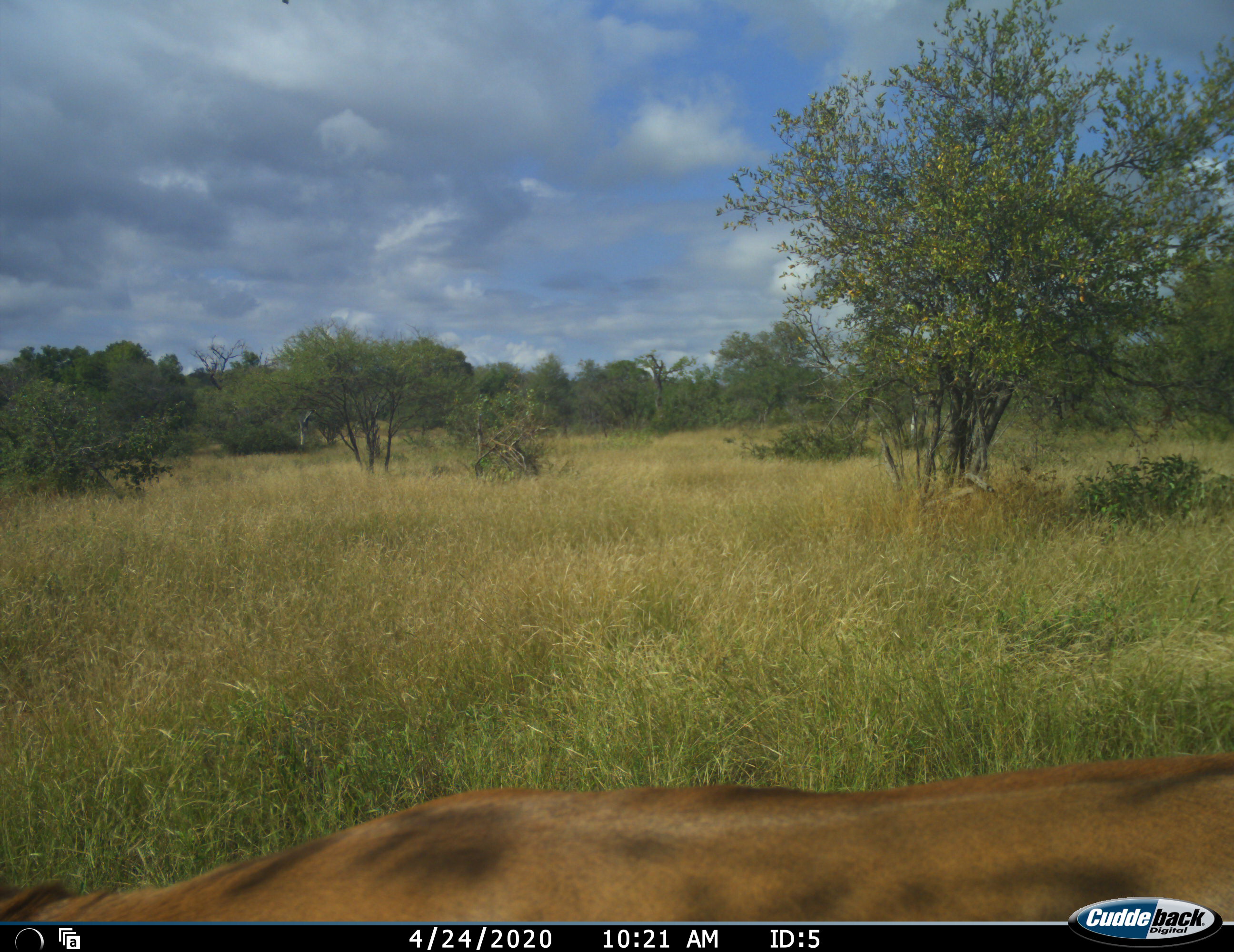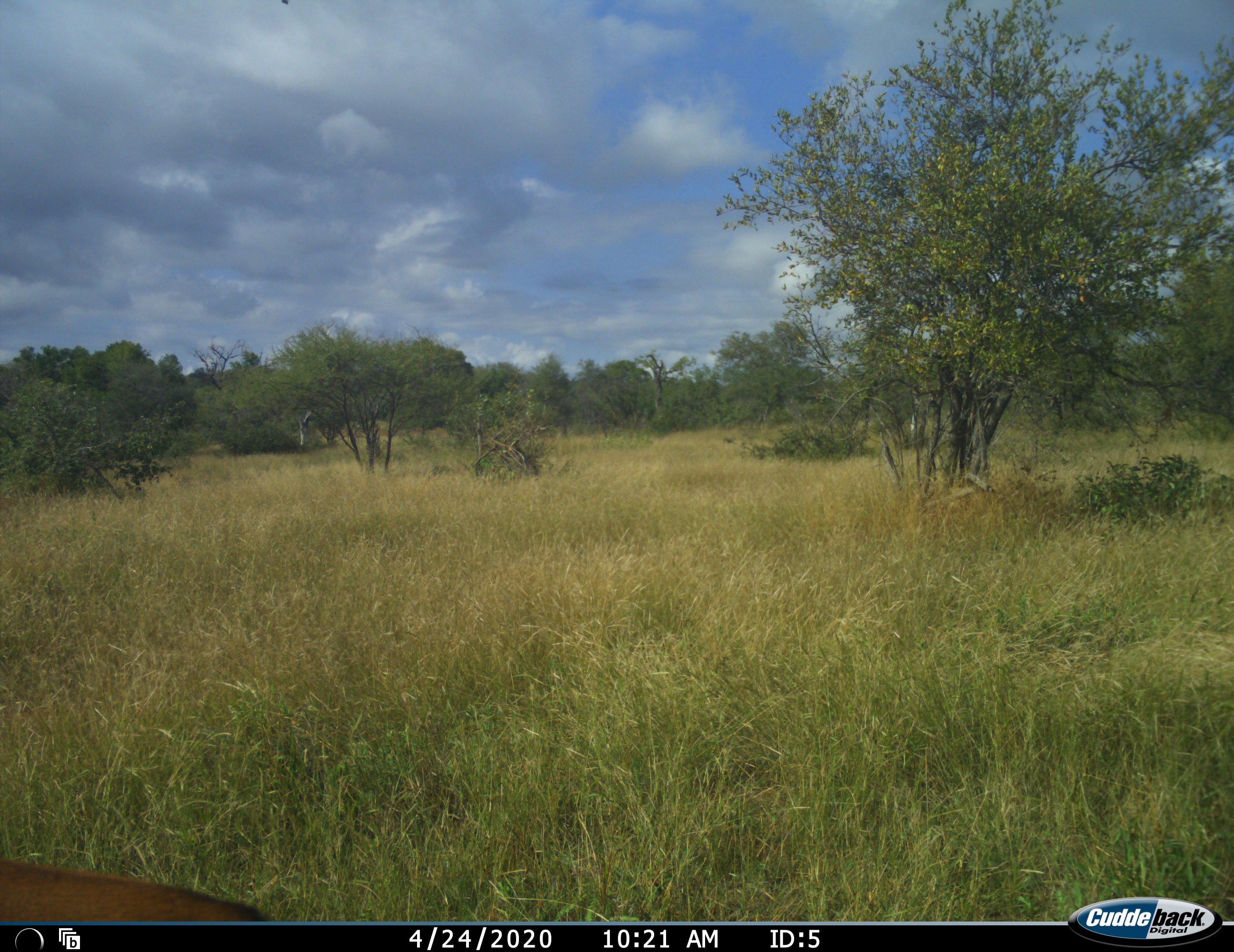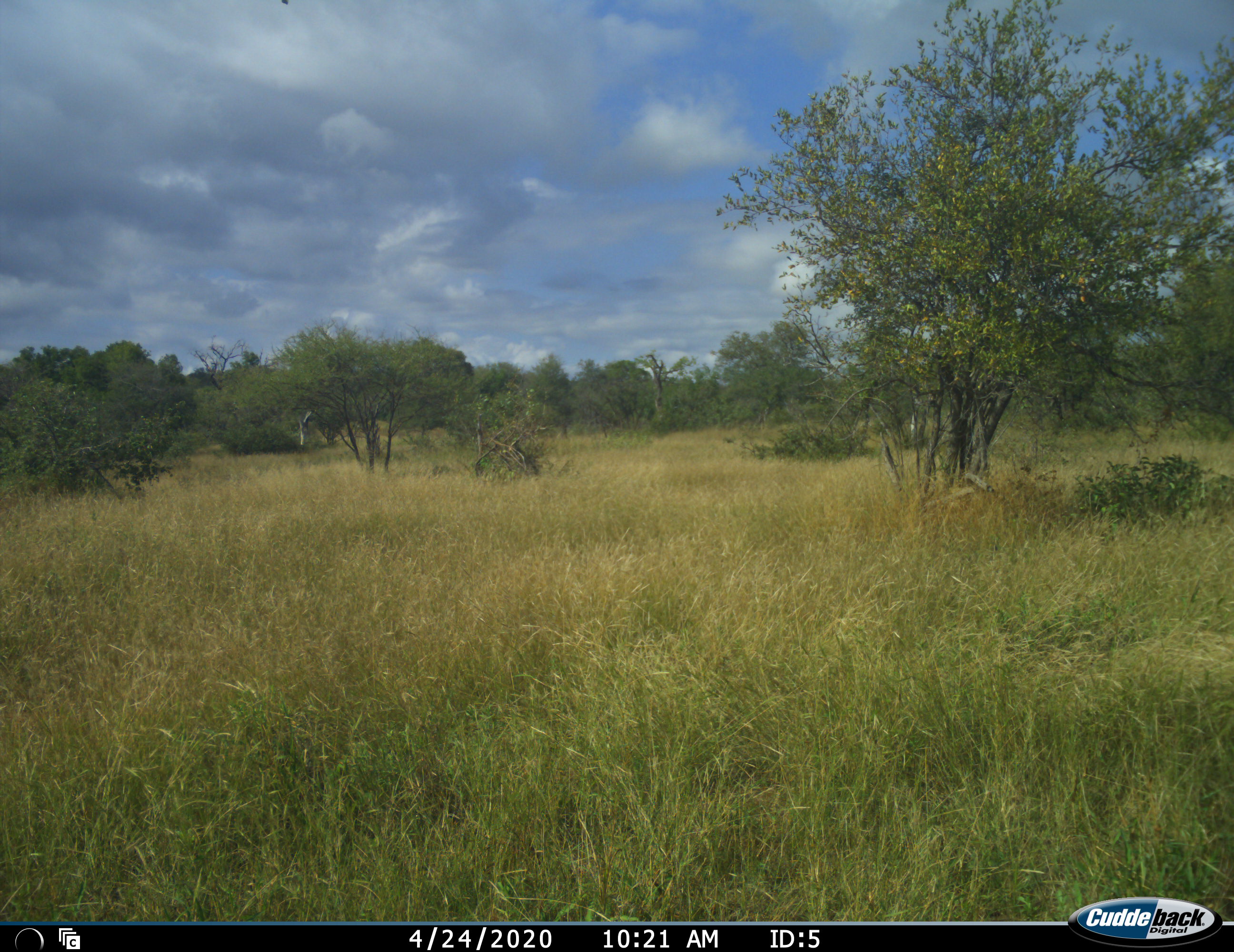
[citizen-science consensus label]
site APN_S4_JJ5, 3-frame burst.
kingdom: Animalia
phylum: Chordata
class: Mammalia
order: Artiodactyla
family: Bovidae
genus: Aepyceros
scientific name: Aepyceros melampus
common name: impala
Impala (Aepyceros melampus), count 1. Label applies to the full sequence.